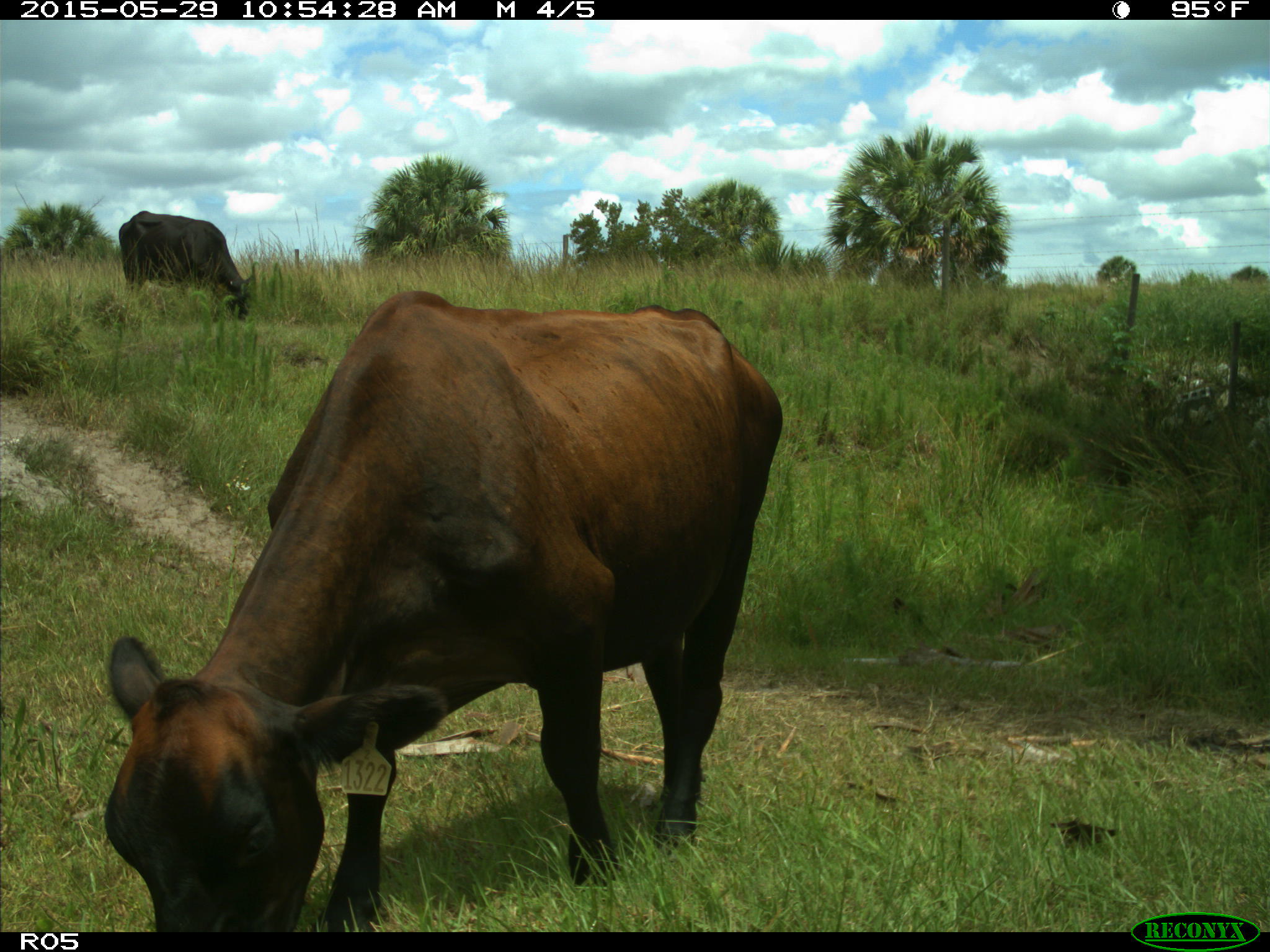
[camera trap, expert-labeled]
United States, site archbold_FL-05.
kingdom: Animalia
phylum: Chordata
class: Mammalia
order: Artiodactyla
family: Bovidae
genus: Bos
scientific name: Bos taurus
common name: domestic cow